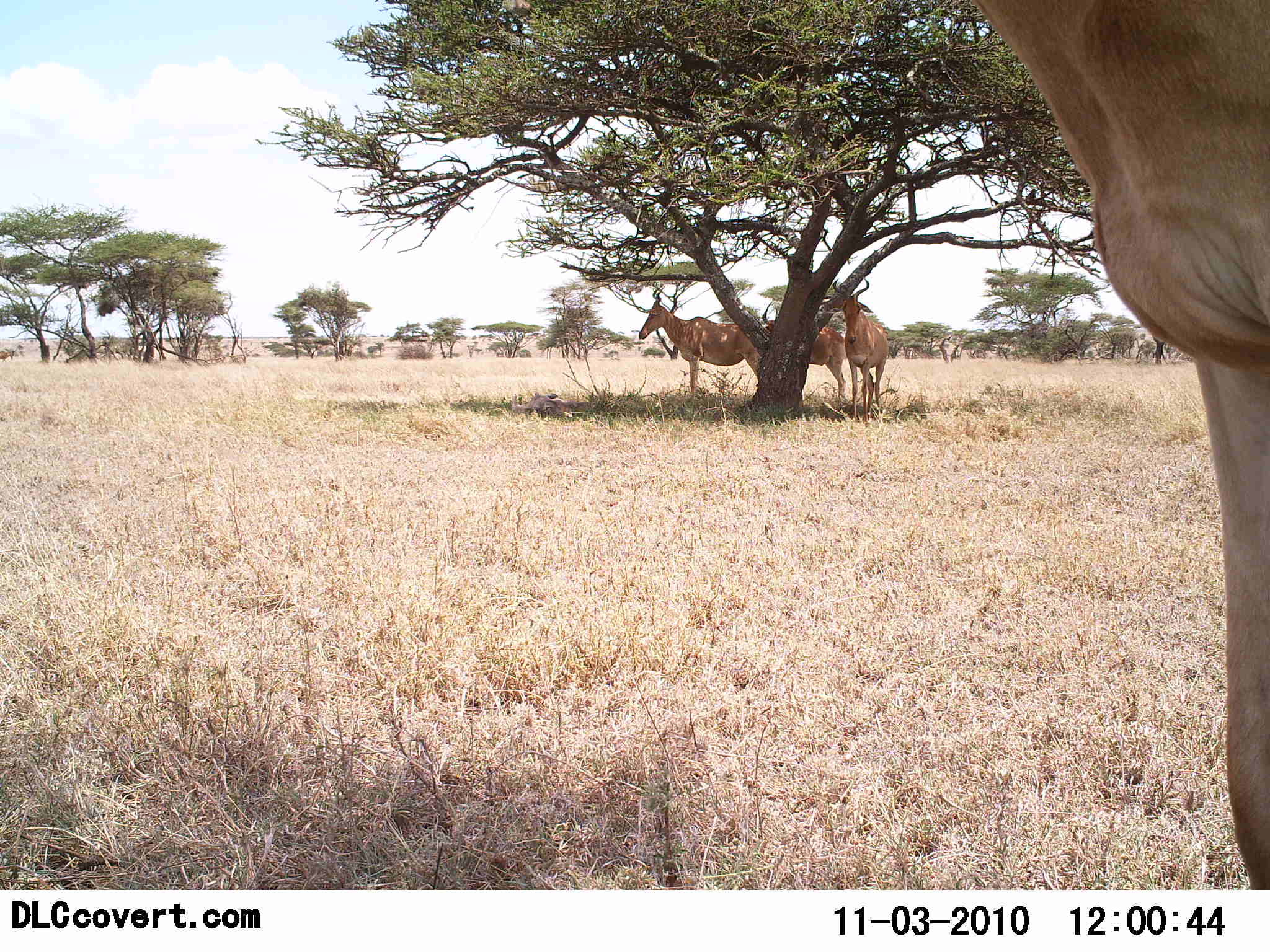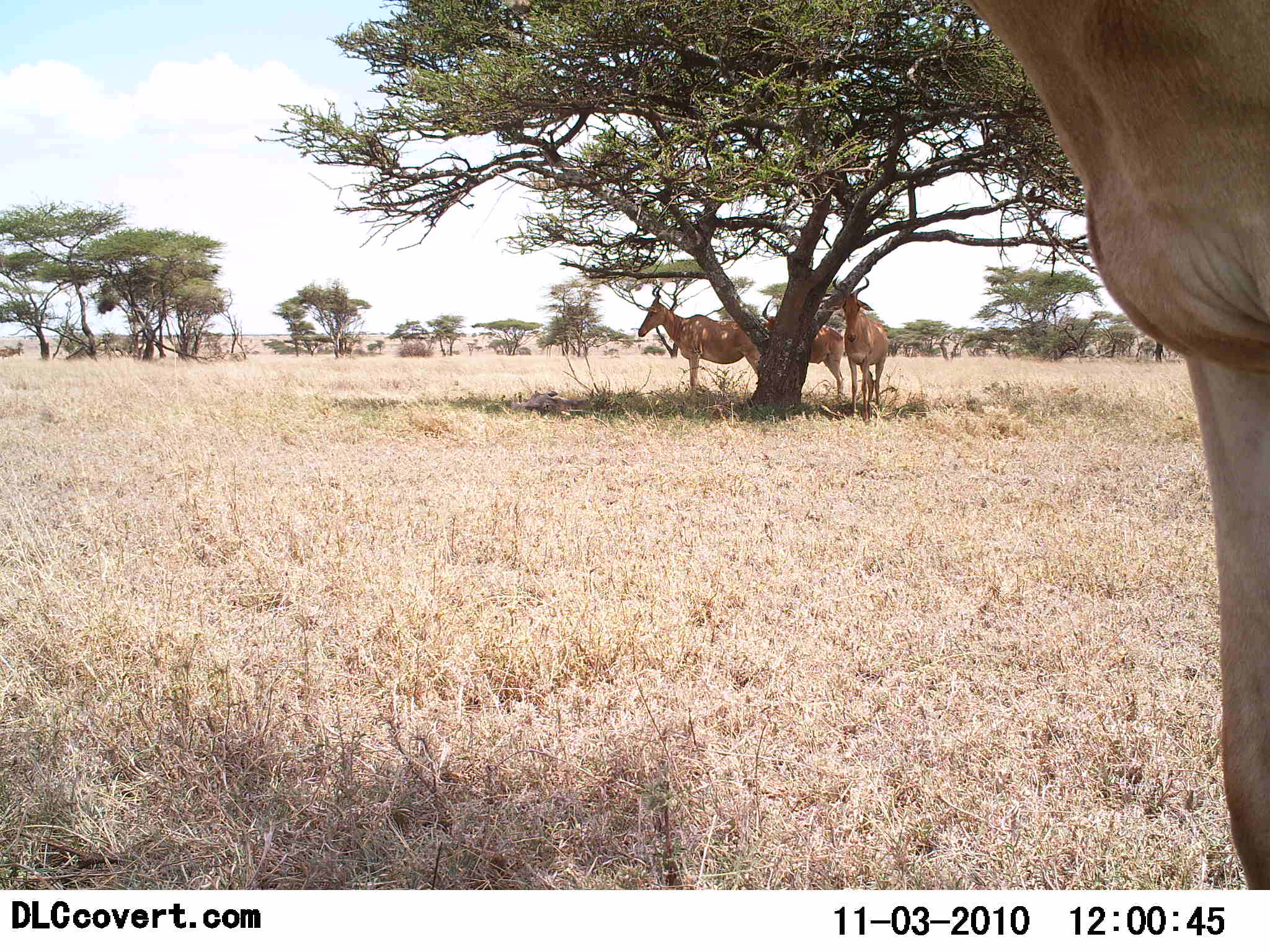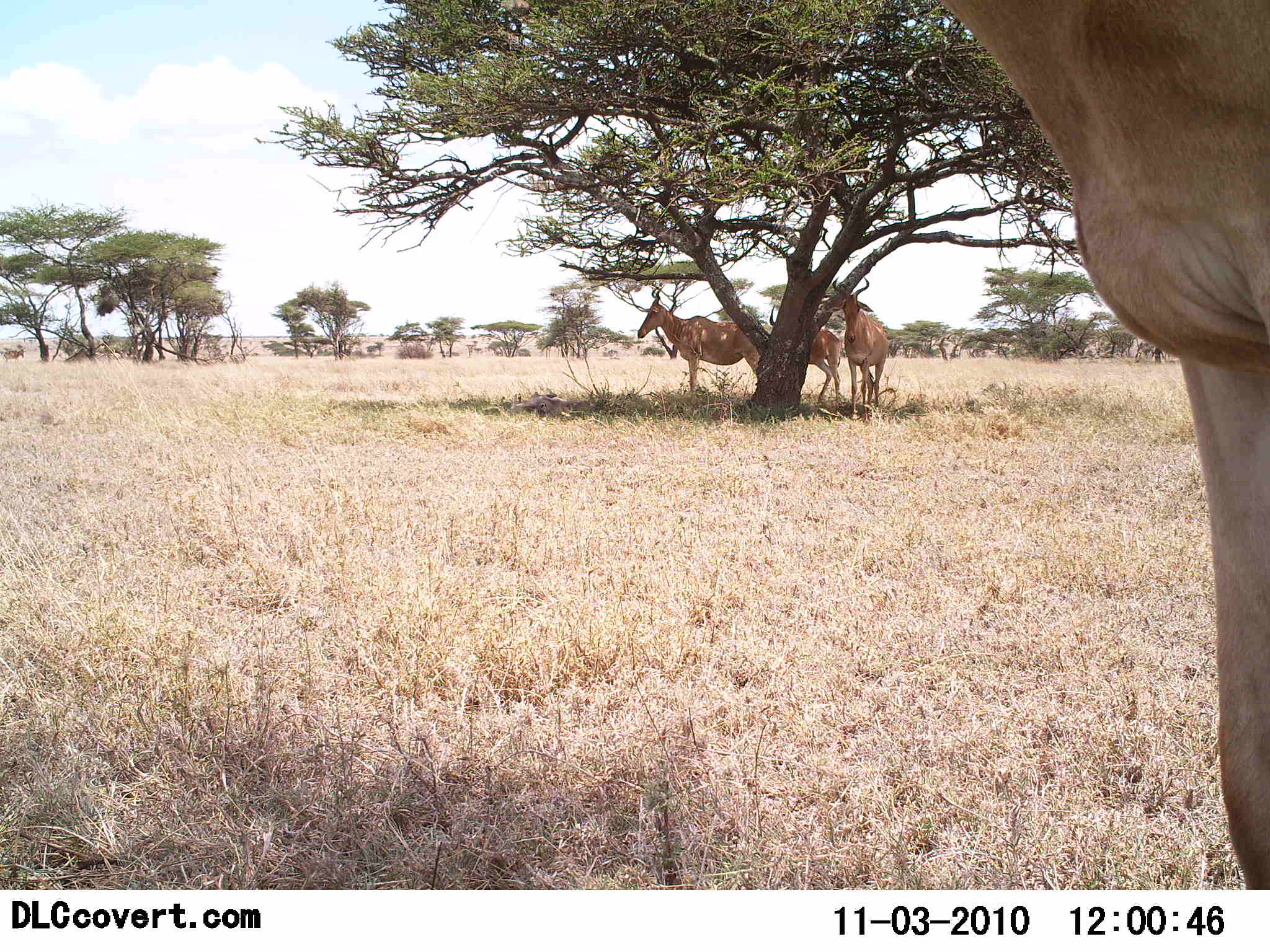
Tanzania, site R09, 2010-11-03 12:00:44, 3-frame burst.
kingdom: Animalia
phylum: Chordata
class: Mammalia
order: Artiodactyla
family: Bovidae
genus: Alcelaphus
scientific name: Alcelaphus buselaphus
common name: hartebeest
Hartebeest (Alcelaphus buselaphus), count 4. Behavior (volunteer vote fractions): standing 100%, resting 21%, moving 0%, interacting 0%. Young present (vote fraction): 0%. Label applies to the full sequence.